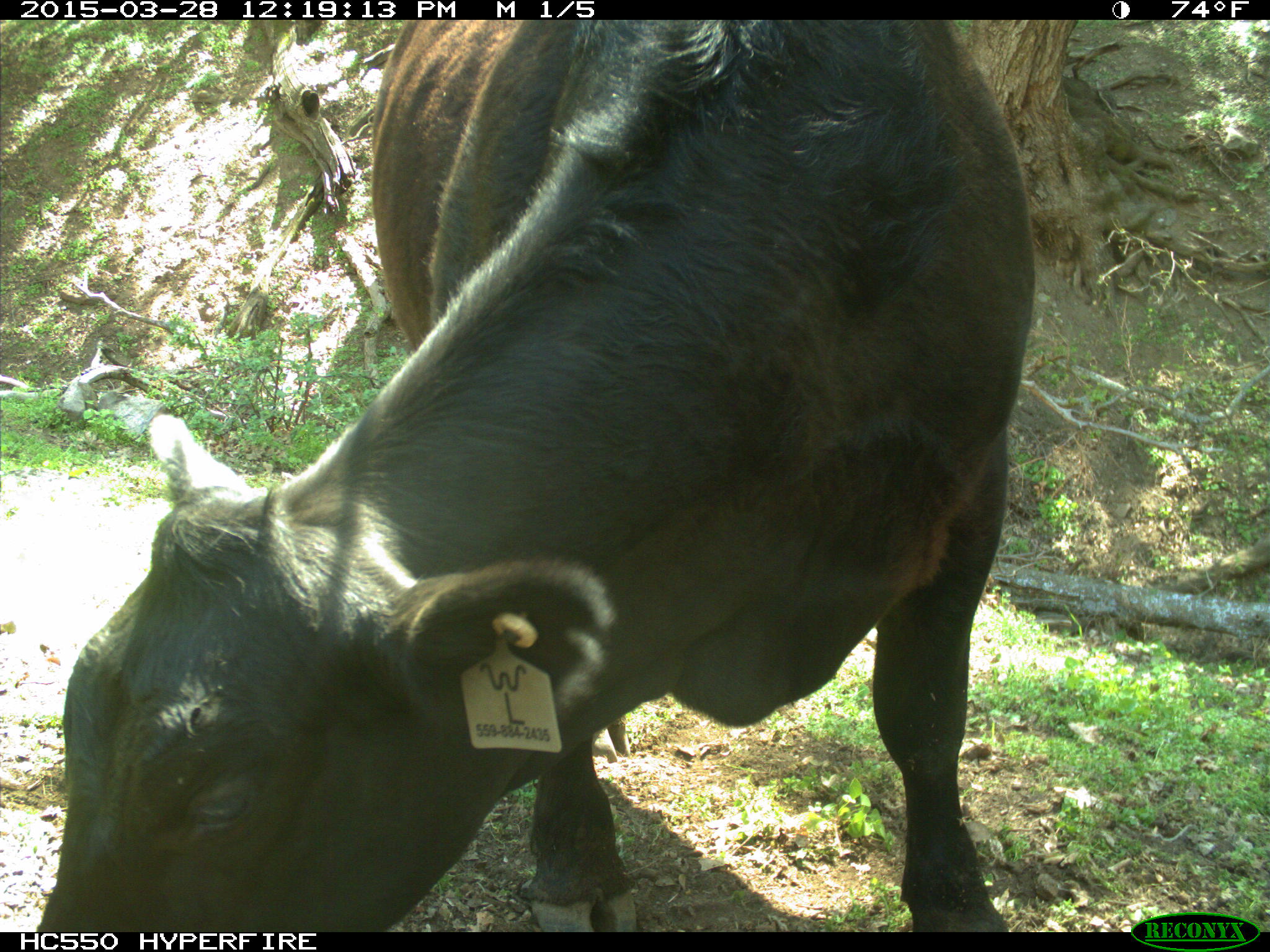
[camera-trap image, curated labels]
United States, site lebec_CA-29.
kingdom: Animalia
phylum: Chordata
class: Mammalia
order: Artiodactyla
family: Bovidae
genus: Bos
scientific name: Bos taurus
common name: domestic cow